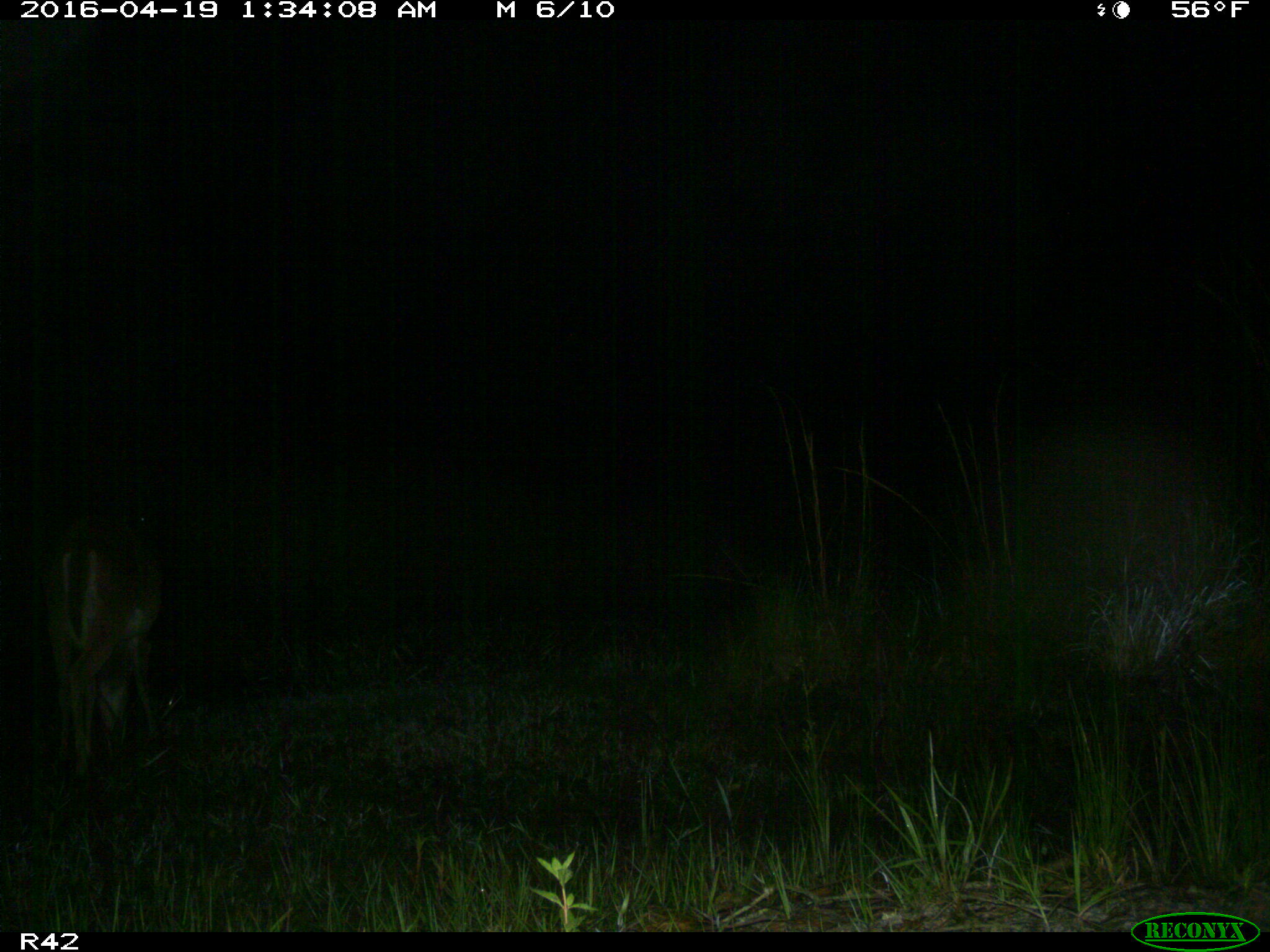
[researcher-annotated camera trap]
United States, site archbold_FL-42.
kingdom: Animalia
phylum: Chordata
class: Mammalia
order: Artiodactyla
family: Cervidae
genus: Odocoileus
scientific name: Odocoileus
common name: deer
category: unidentified deer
Unidentified deer (deer) (Odocoileus).